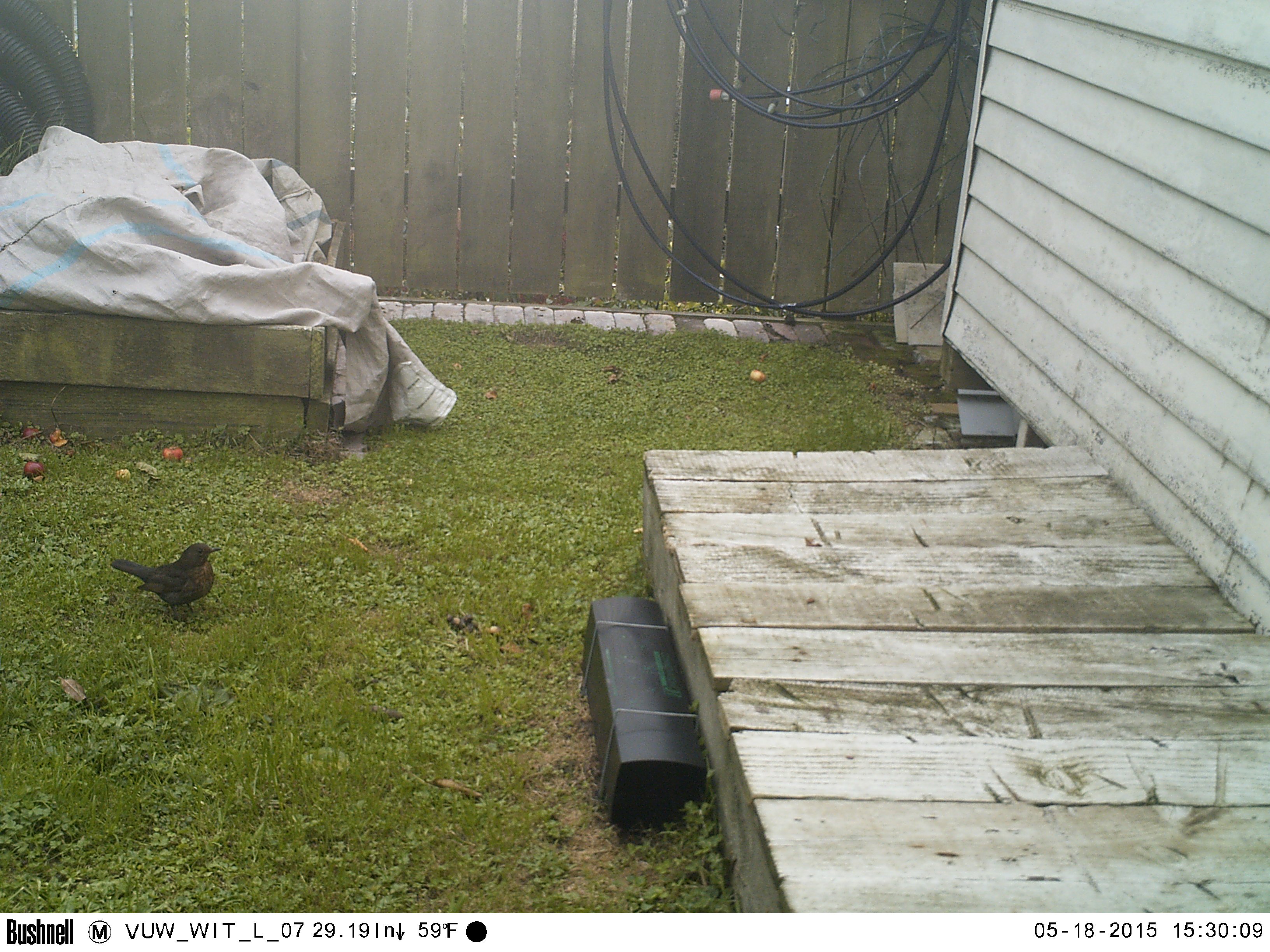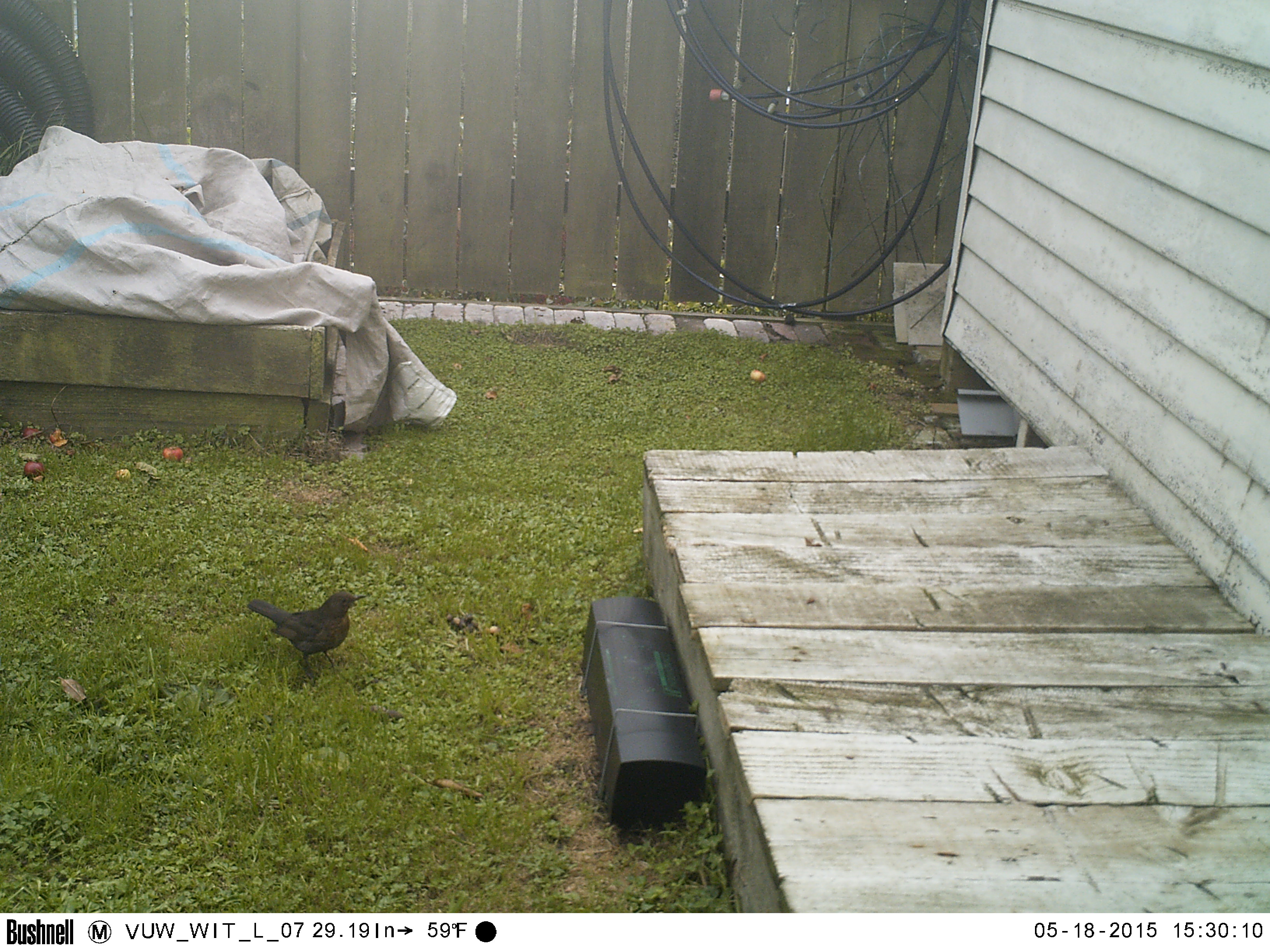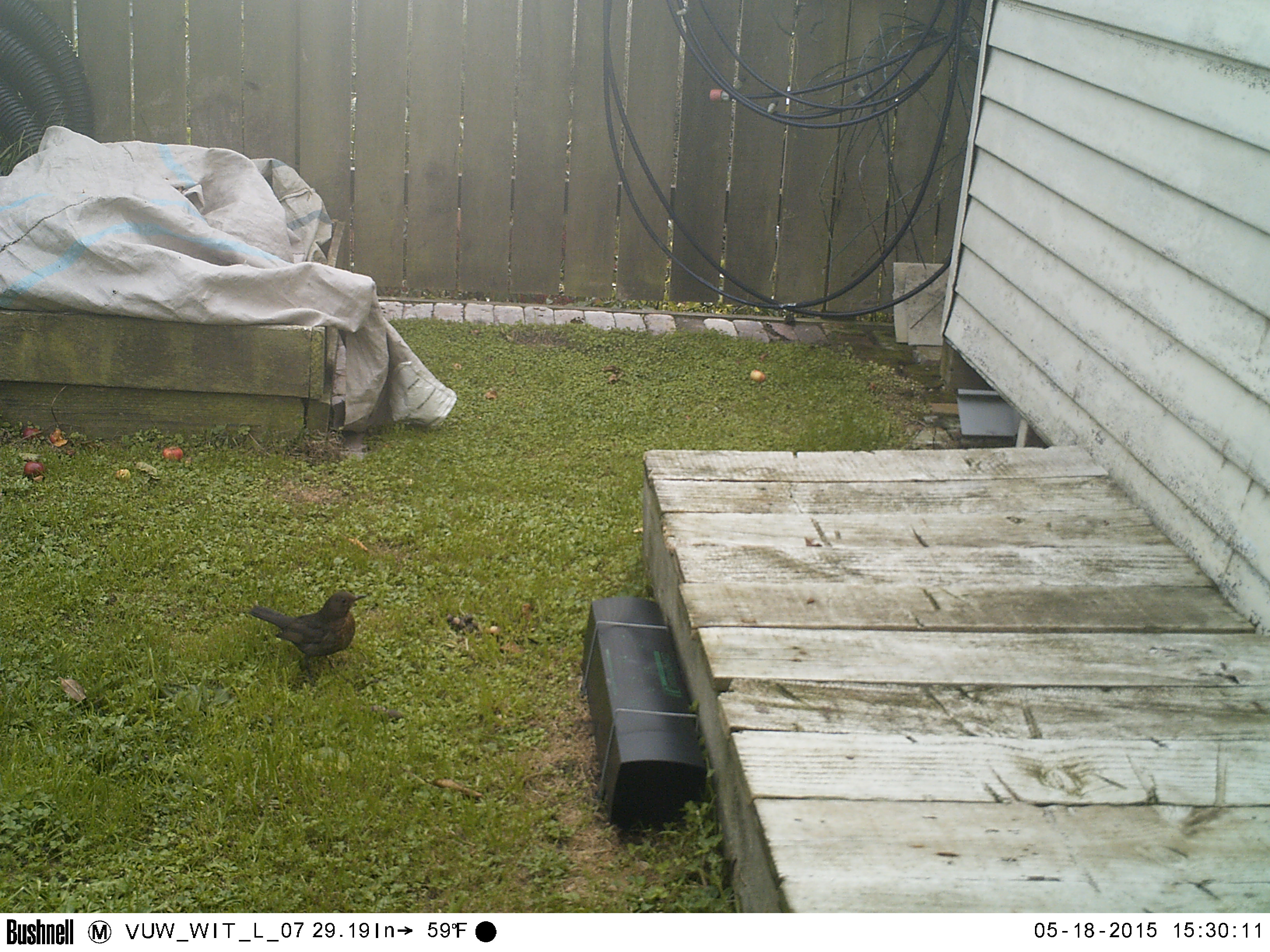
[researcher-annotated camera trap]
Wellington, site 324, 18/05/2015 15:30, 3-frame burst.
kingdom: Animalia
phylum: Chordata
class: Aves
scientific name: Aves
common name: bird